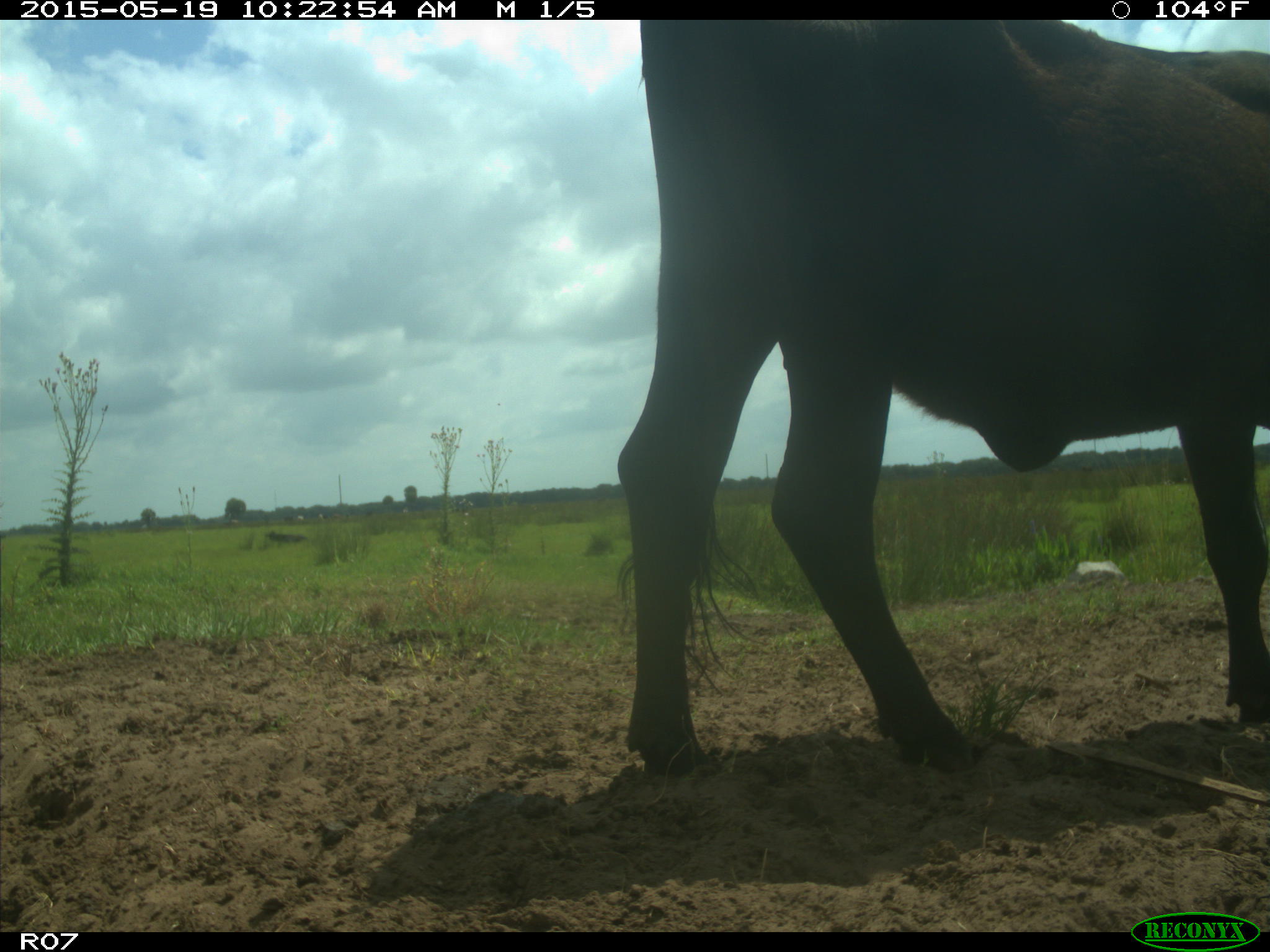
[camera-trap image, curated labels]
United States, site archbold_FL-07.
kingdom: Animalia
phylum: Chordata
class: Mammalia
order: Artiodactyla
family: Bovidae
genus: Bos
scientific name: Bos taurus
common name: domestic cow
Bos taurus (domestic cow).